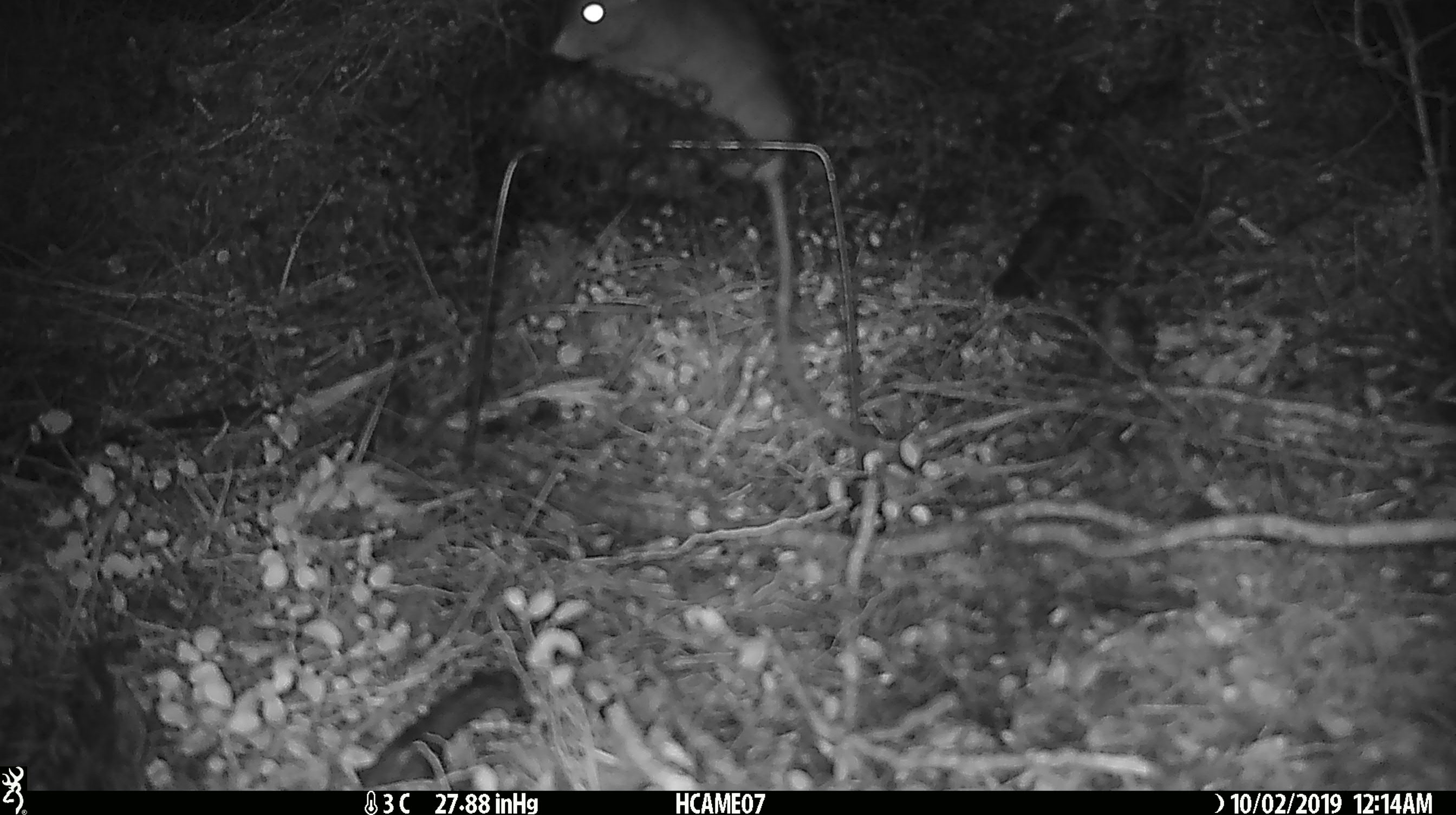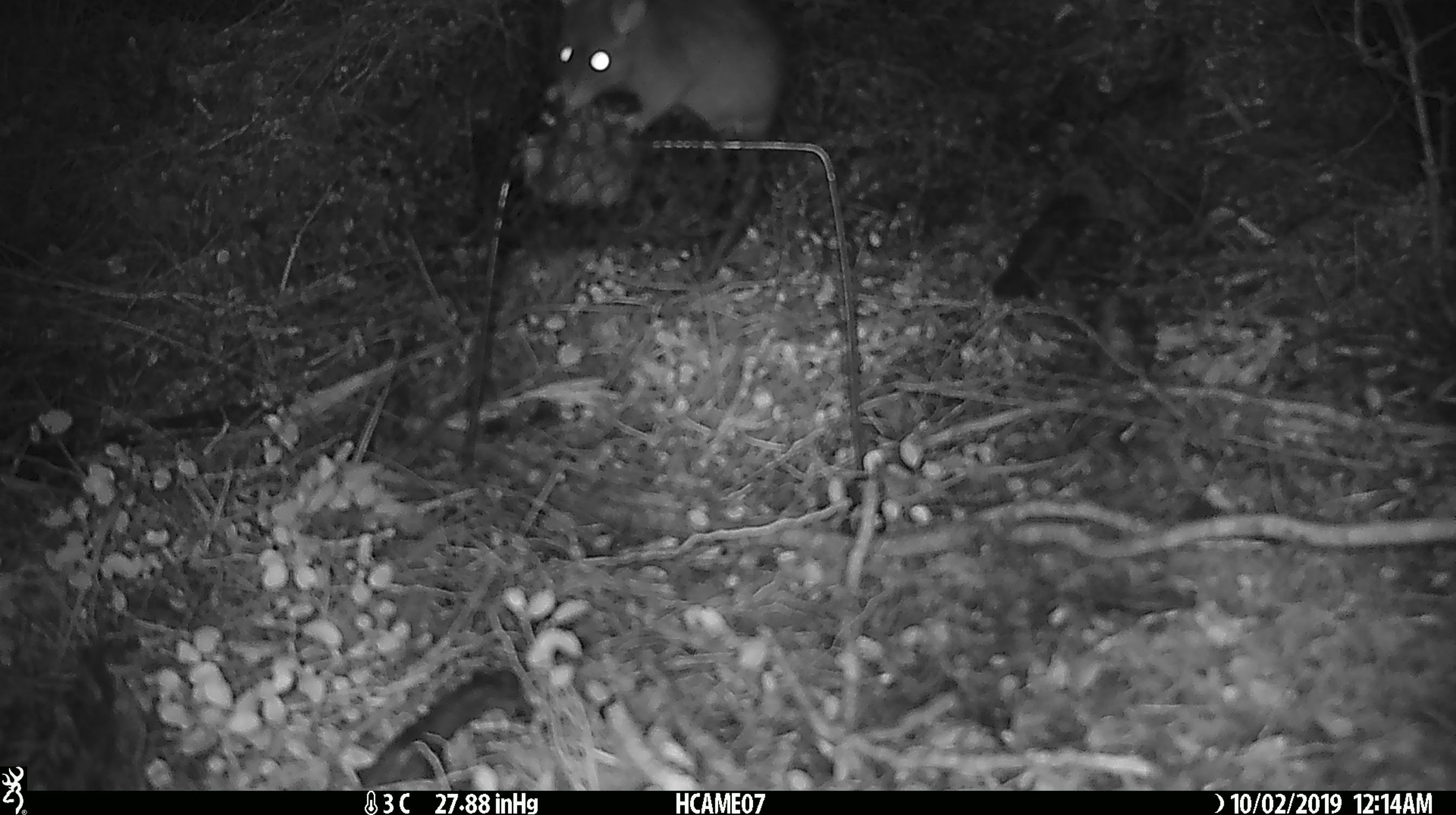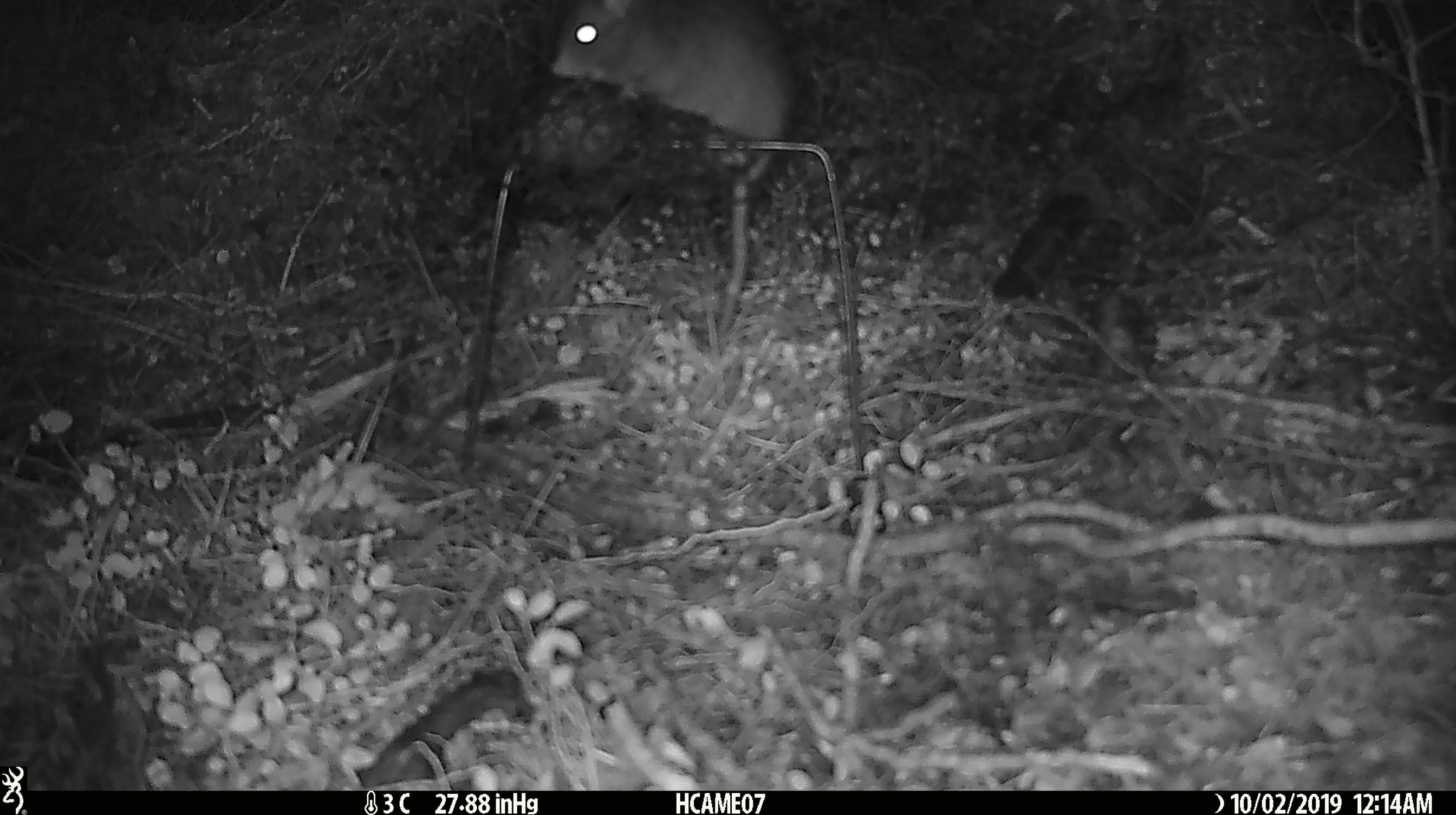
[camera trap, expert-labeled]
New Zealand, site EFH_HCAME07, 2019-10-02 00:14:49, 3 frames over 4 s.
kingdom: Animalia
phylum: Chordata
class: Mammalia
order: Rodentia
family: Muridae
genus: Rattus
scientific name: Rattus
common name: rat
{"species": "rat (Rattus)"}